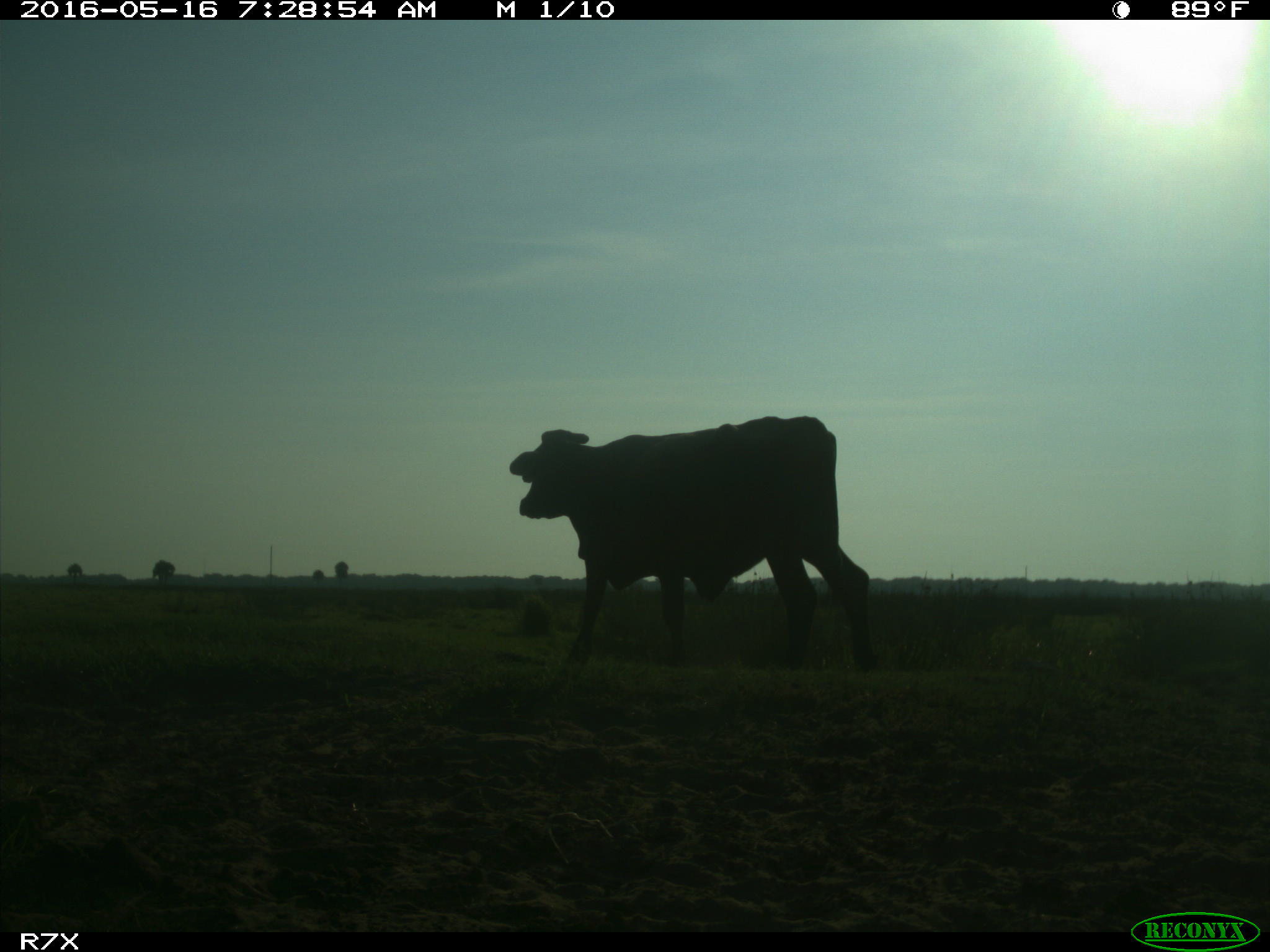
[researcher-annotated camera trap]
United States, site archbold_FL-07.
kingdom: Animalia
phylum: Chordata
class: Mammalia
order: Artiodactyla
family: Bovidae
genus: Bos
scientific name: Bos taurus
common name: domestic cow